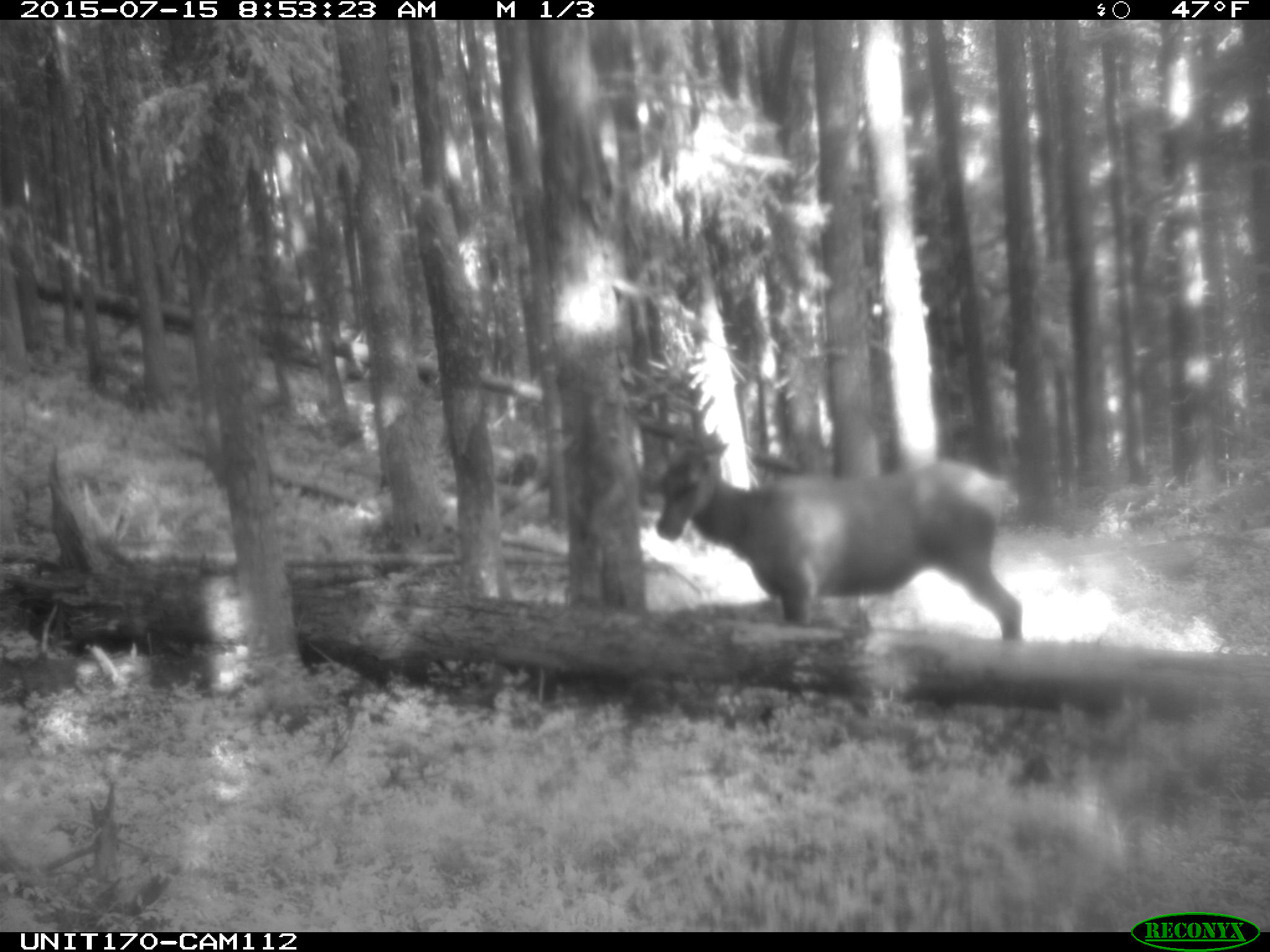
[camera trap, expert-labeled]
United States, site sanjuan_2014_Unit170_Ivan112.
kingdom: Animalia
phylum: Chordata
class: Mammalia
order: Artiodactyla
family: Cervidae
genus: Cervus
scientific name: Cervus elaphus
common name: red deer